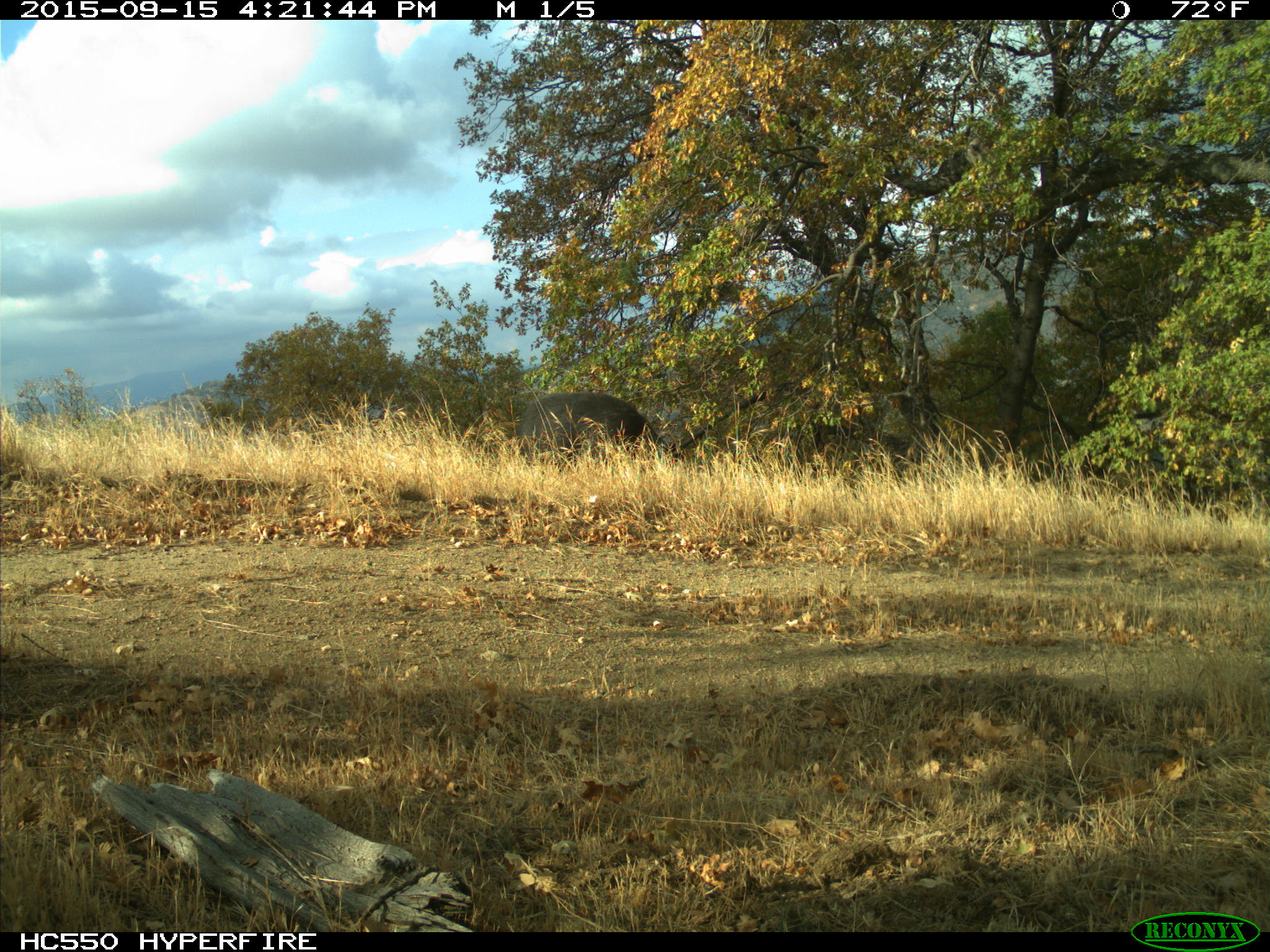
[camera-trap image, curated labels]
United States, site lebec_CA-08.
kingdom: Animalia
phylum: Chordata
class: Mammalia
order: Artiodactyla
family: Suidae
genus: Sus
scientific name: Sus scrofa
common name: wild boar